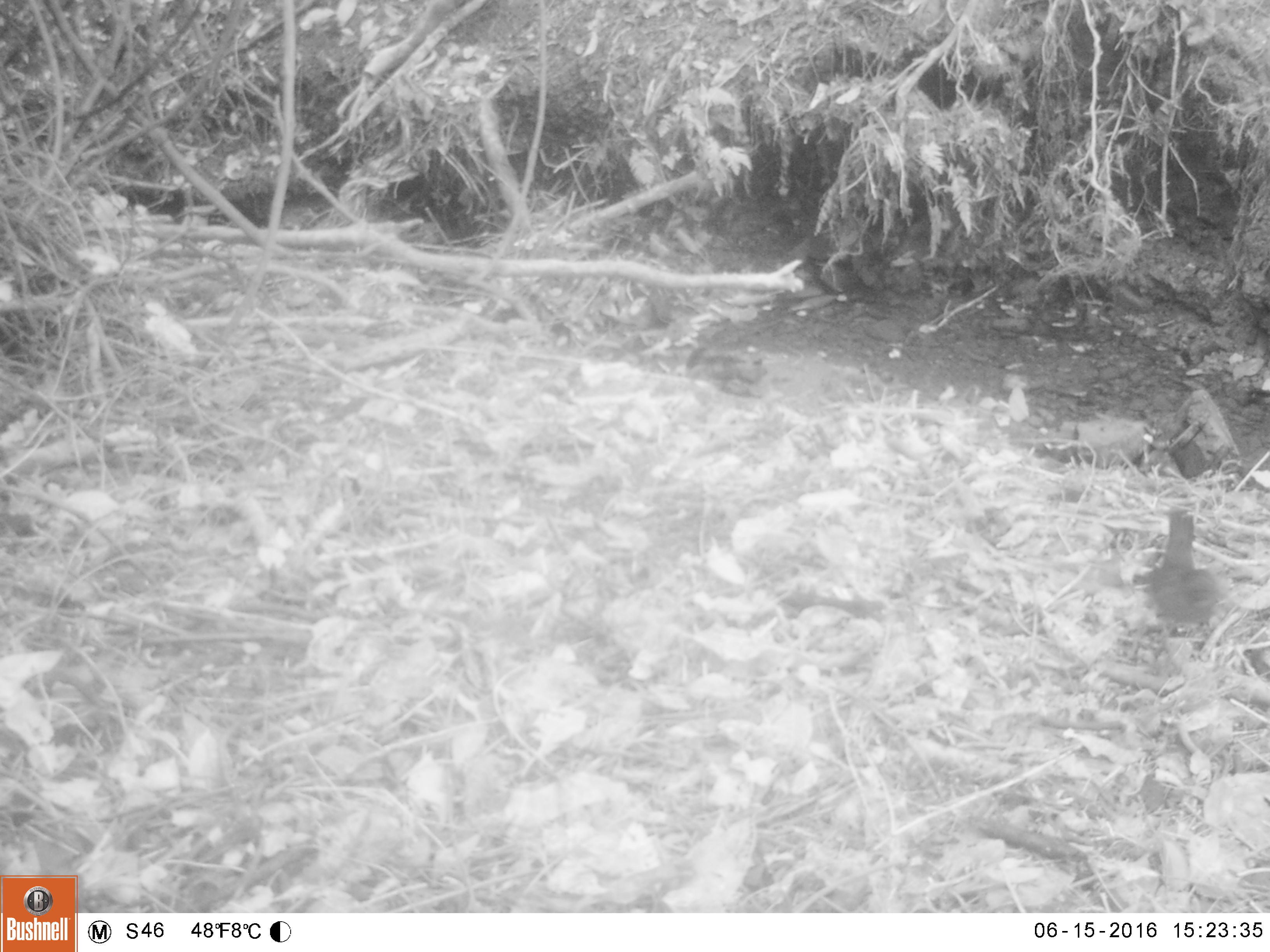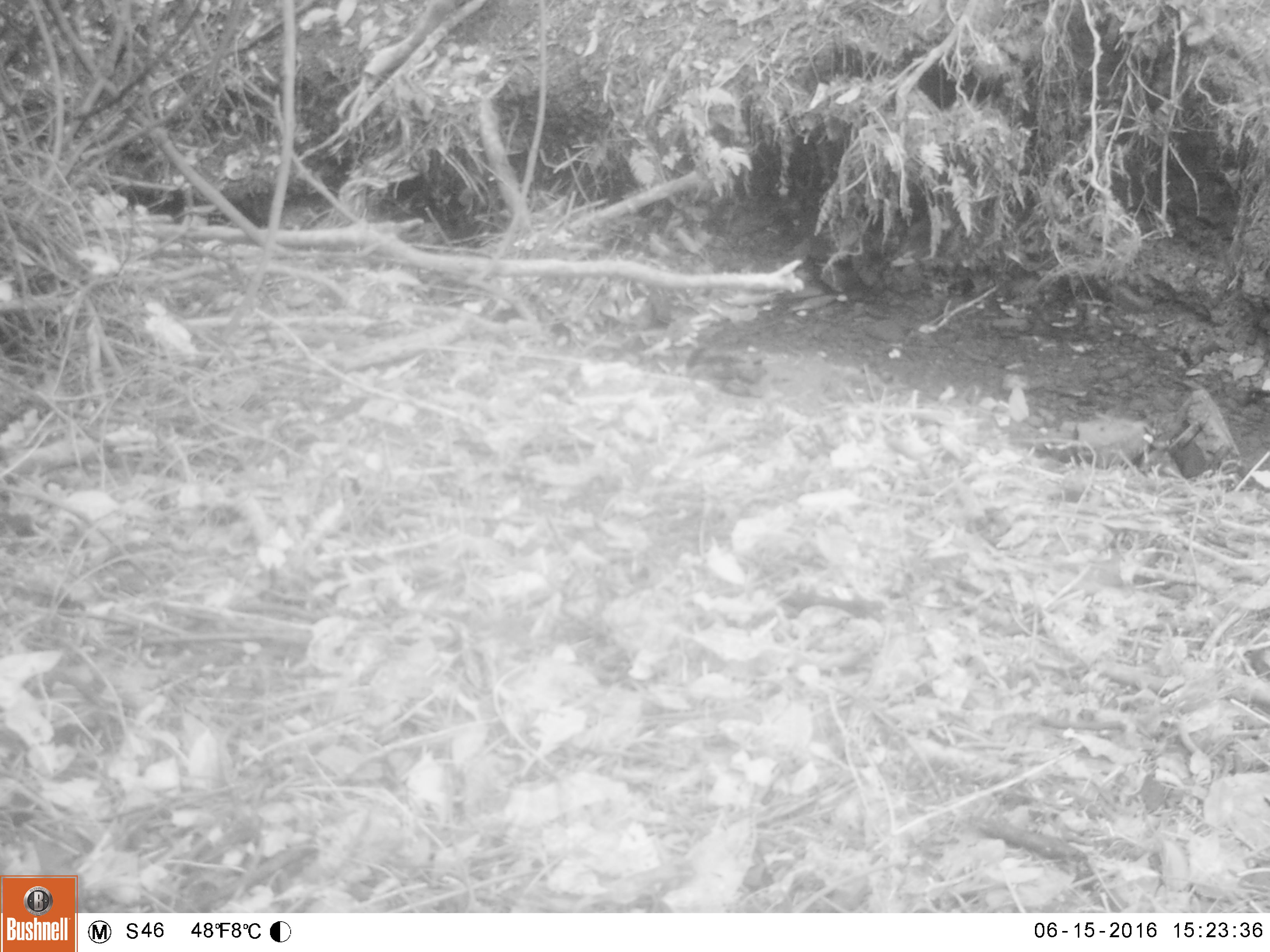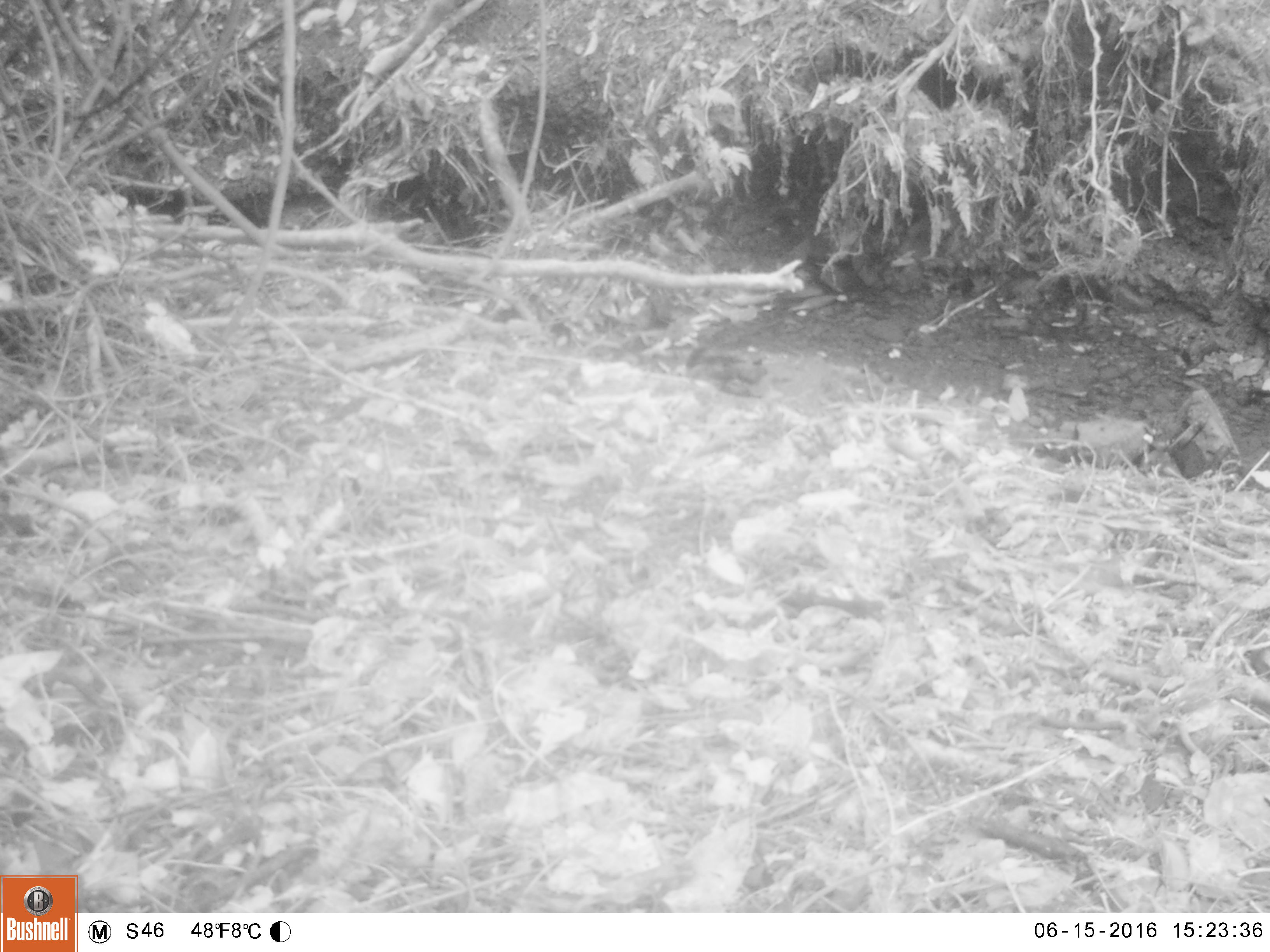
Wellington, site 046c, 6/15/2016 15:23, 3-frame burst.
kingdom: Animalia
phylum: Chordata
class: Aves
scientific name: Aves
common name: bird